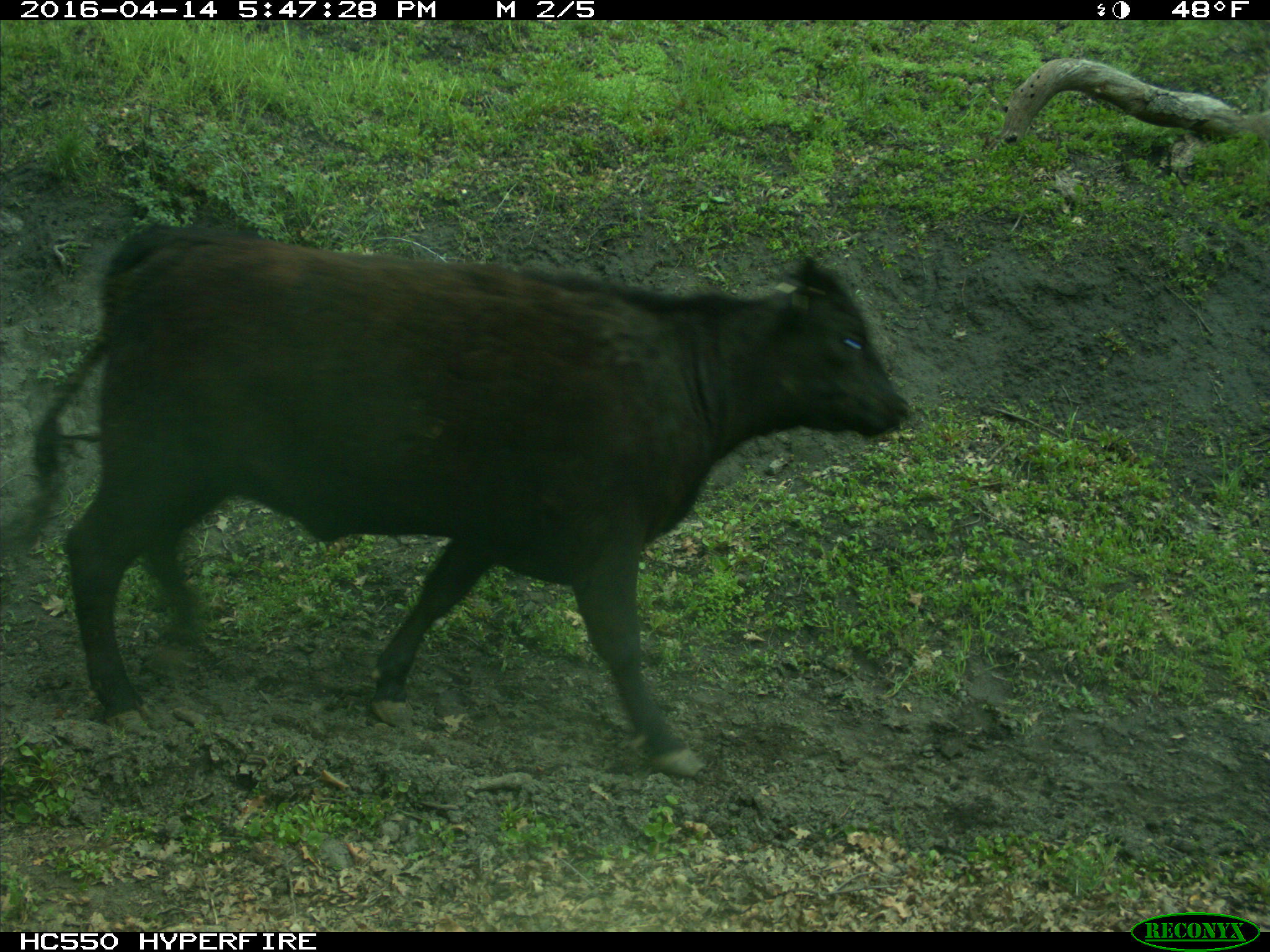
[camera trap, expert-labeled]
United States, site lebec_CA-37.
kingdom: Animalia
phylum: Chordata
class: Mammalia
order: Artiodactyla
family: Bovidae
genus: Bos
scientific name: Bos taurus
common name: domestic cow